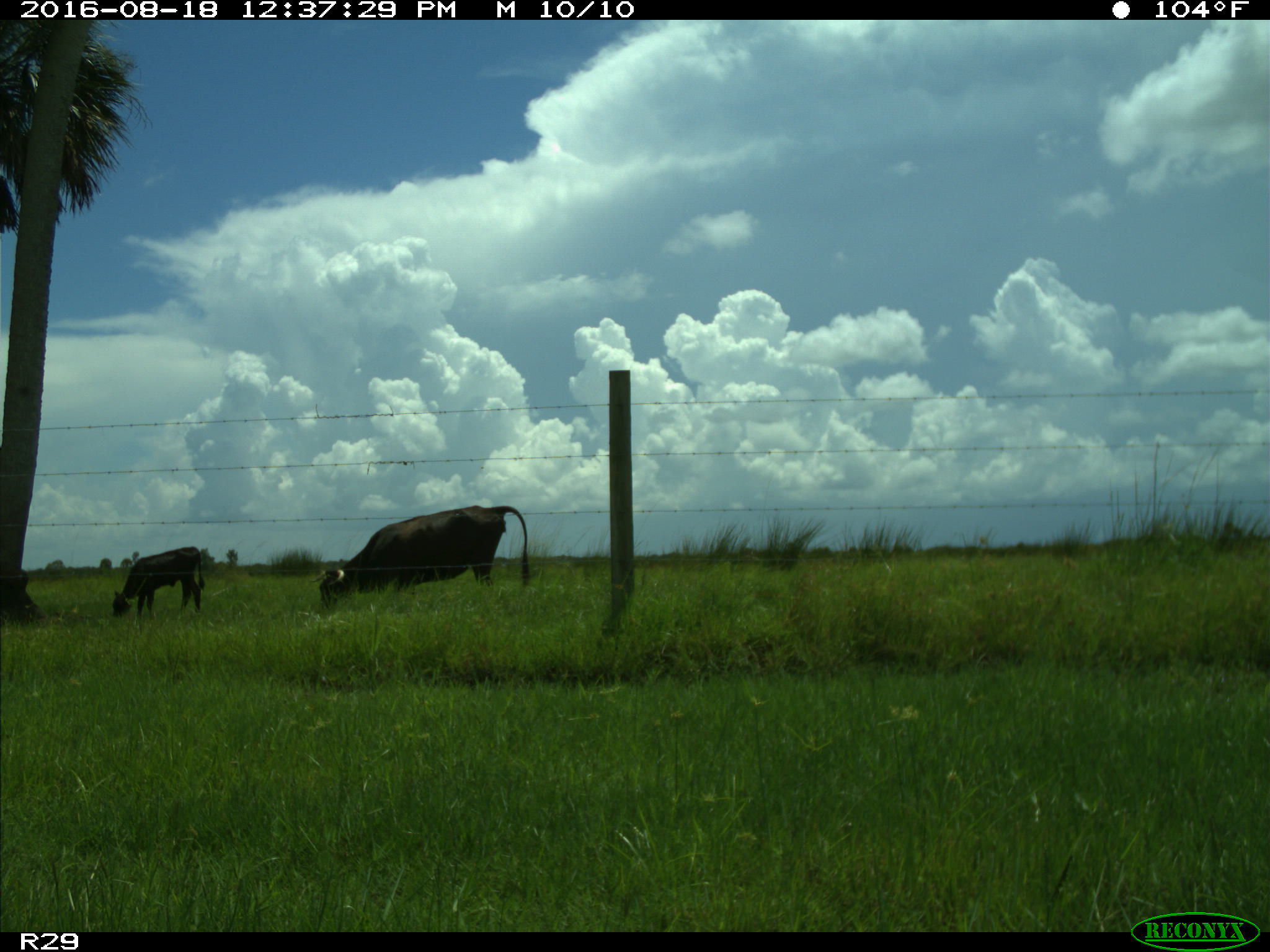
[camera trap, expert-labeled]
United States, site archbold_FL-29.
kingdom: Animalia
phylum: Chordata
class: Mammalia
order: Artiodactyla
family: Bovidae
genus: Bos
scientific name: Bos taurus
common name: domestic cow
Bos taurus (domestic cow).